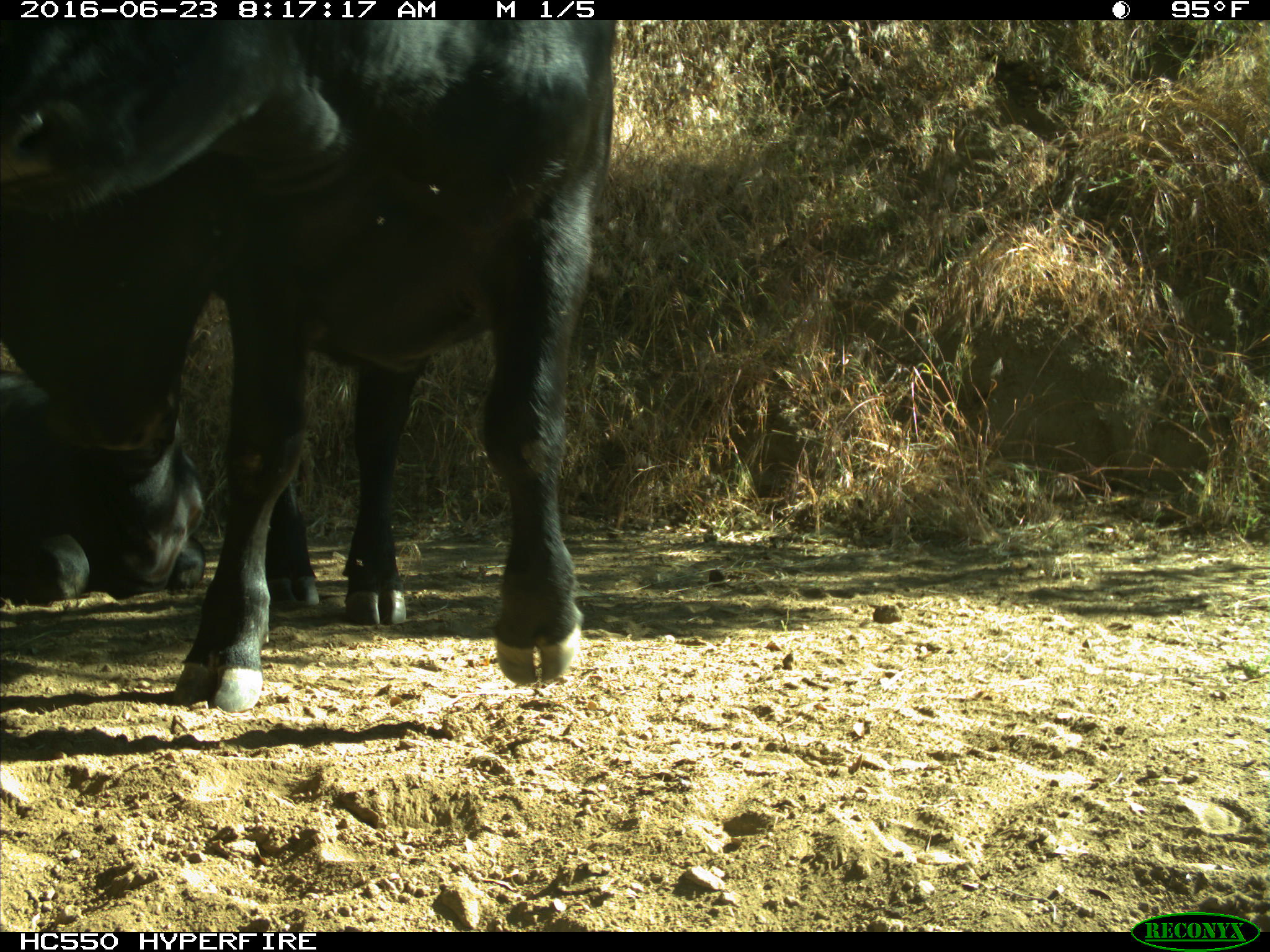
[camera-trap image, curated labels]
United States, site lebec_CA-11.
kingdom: Animalia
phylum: Chordata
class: Mammalia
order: Artiodactyla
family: Bovidae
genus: Bos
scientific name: Bos taurus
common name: domestic cow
Bos taurus (domestic cow).